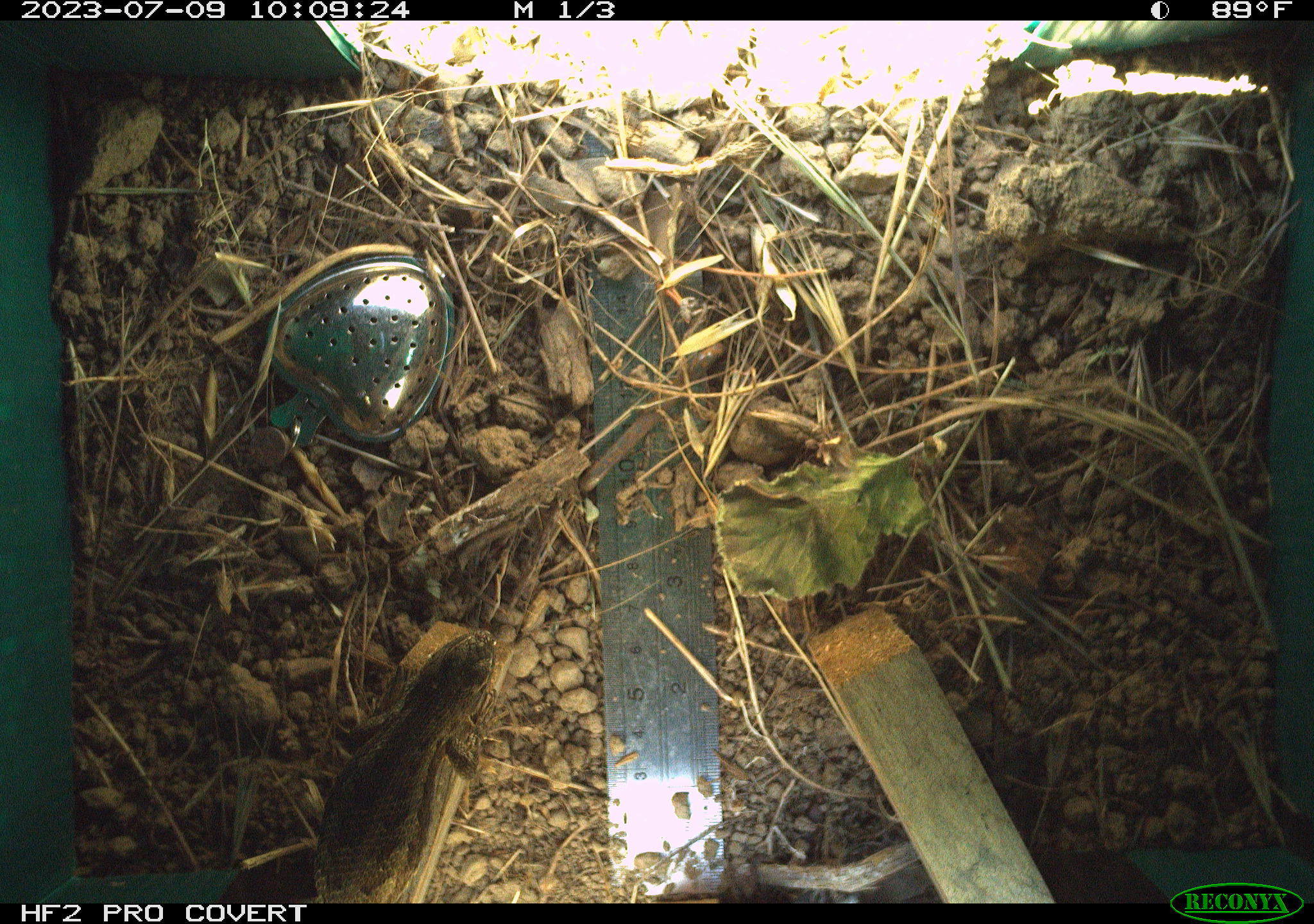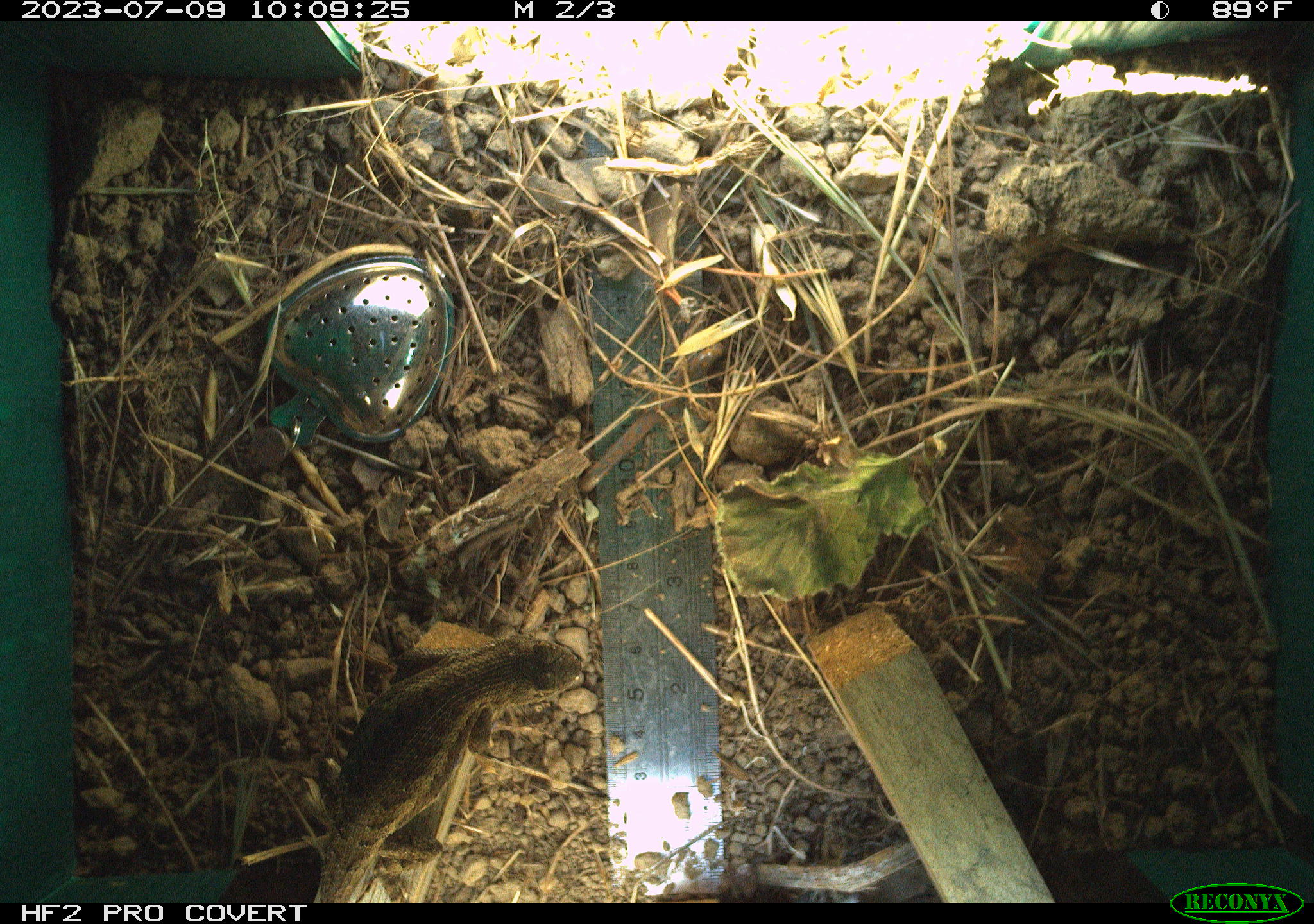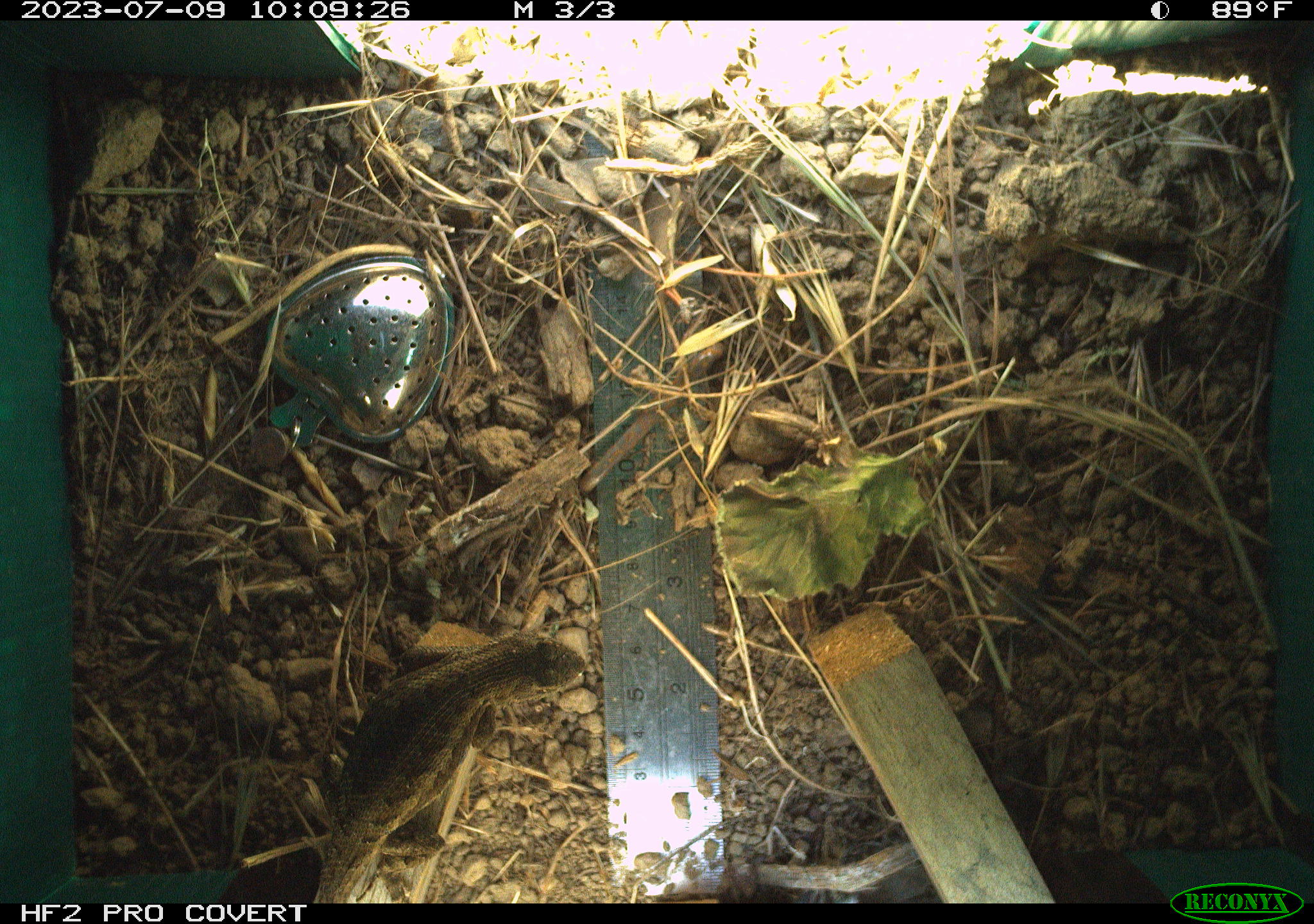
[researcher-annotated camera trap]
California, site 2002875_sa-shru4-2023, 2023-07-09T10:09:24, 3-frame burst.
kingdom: Animalia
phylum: Chordata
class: Reptilia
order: Squamata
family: Phrynosomatidae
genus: Sceloporus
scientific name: Sceloporus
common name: spiny lizards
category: sceloporus species